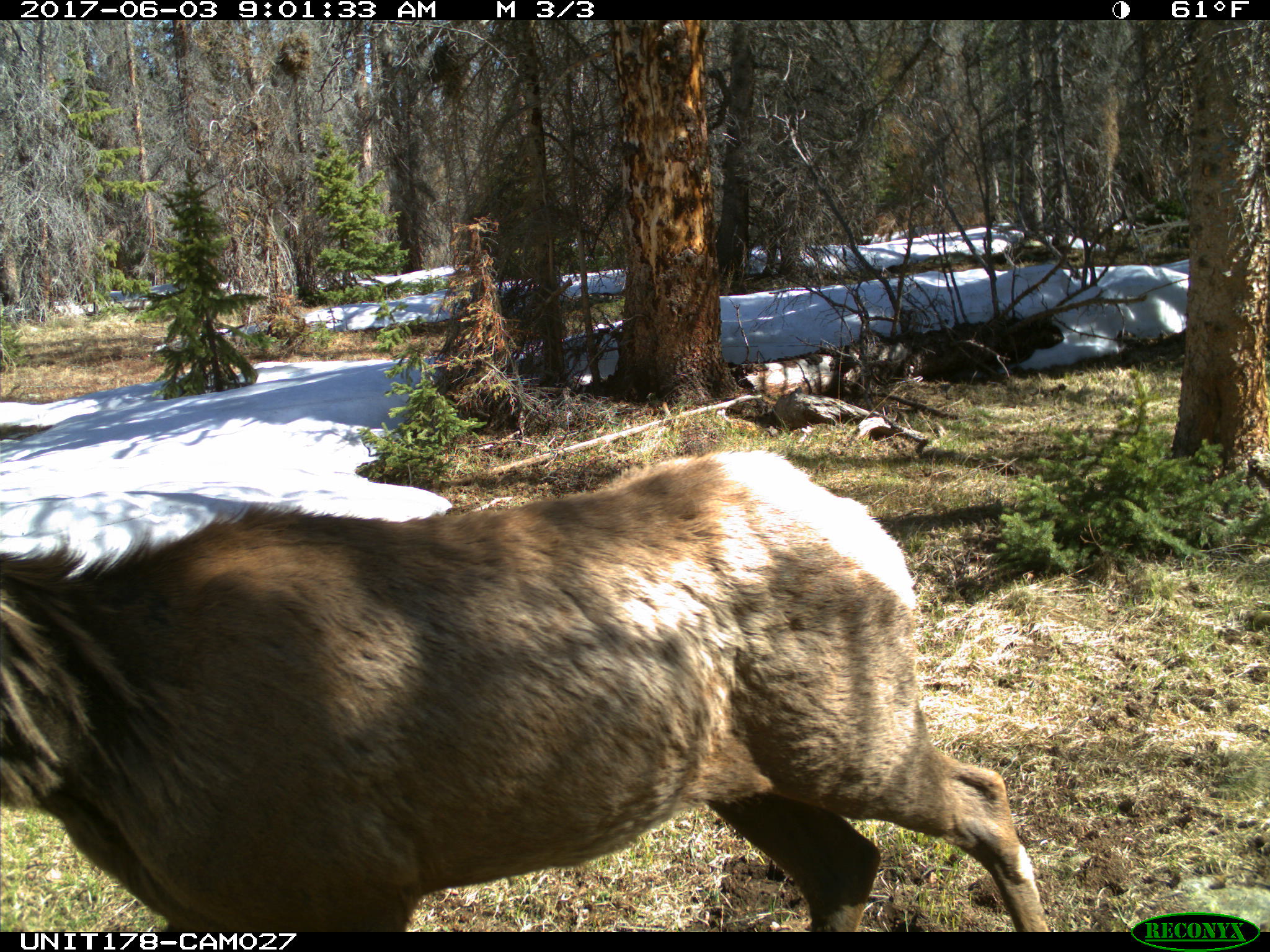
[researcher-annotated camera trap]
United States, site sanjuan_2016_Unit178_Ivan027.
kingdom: Animalia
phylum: Chordata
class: Mammalia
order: Artiodactyla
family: Cervidae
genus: Cervus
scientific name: Cervus elaphus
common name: red deer